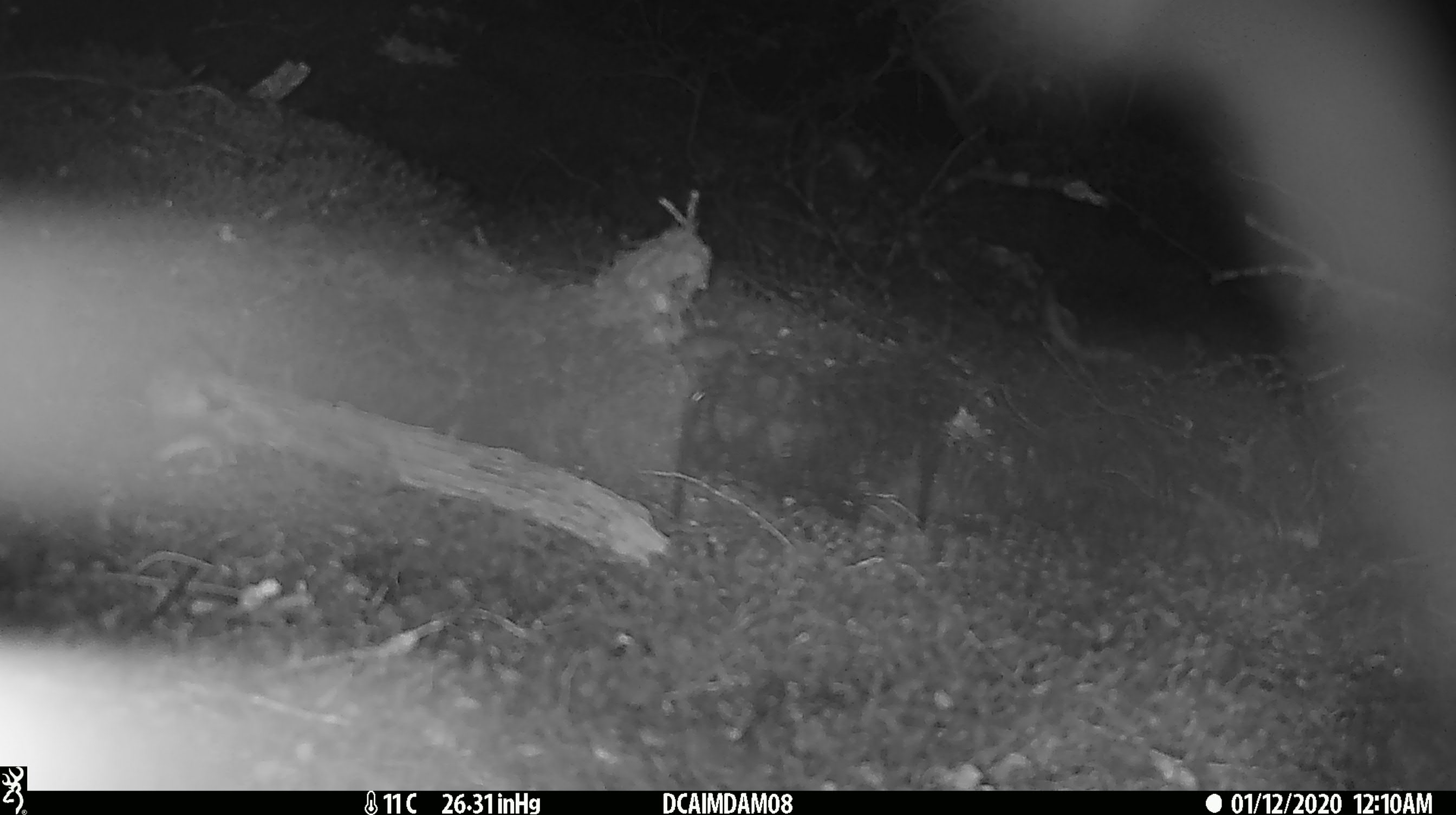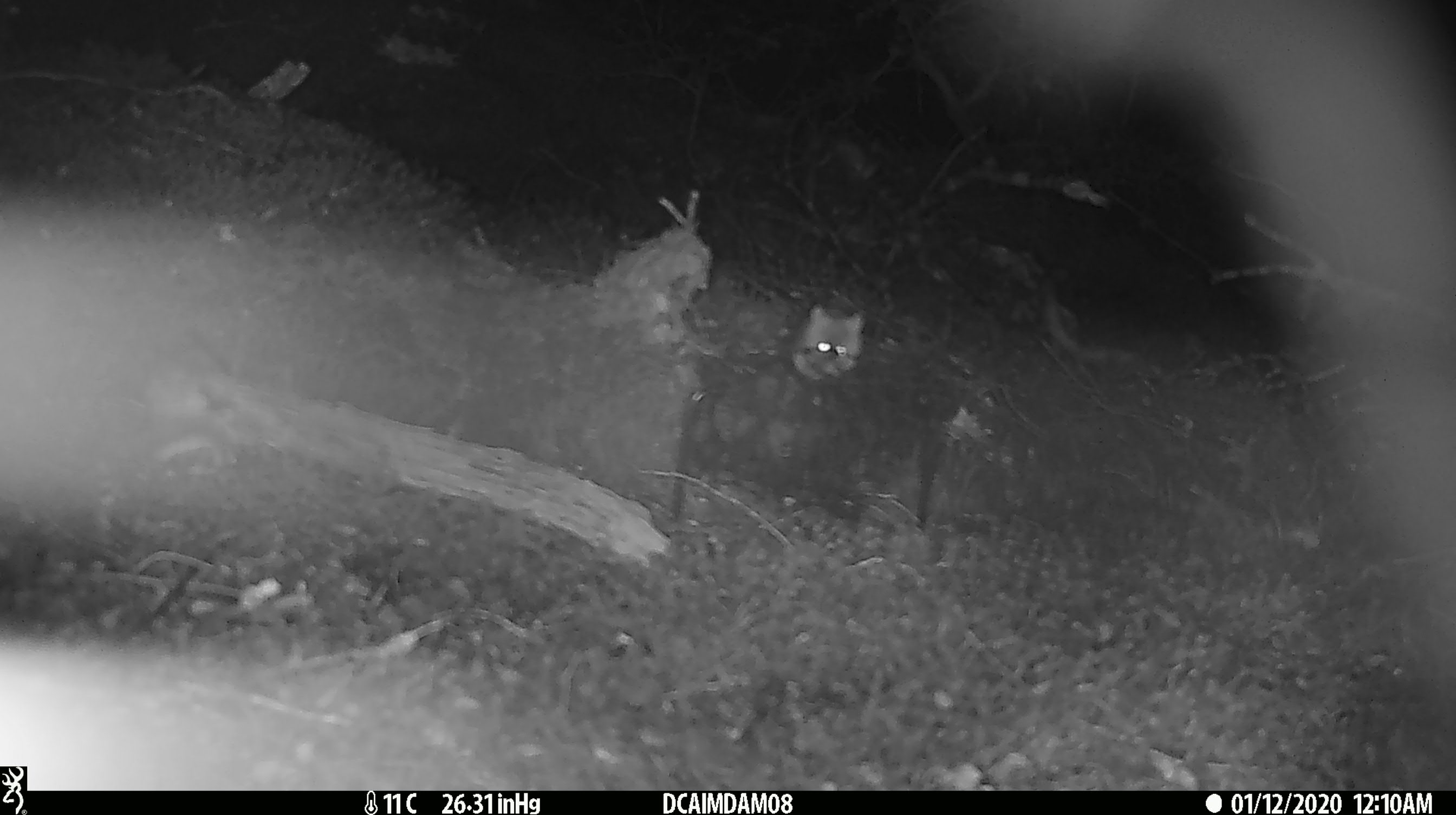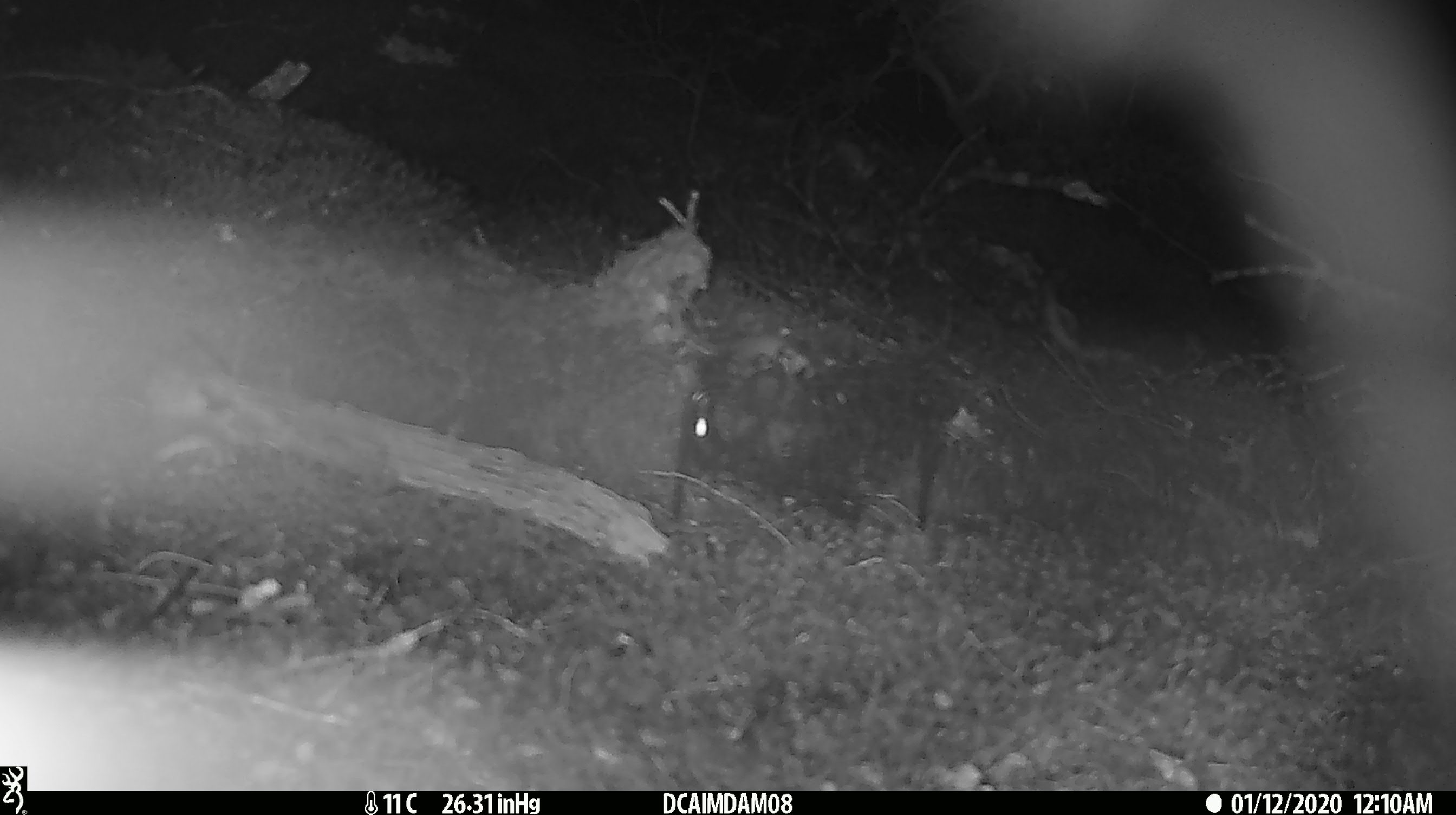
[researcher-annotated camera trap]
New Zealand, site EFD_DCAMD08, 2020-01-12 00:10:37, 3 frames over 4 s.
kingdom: Animalia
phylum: Chordata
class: Mammalia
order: Rodentia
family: Muridae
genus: Mus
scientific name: Mus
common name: mouse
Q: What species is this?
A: Mouse (Mus).